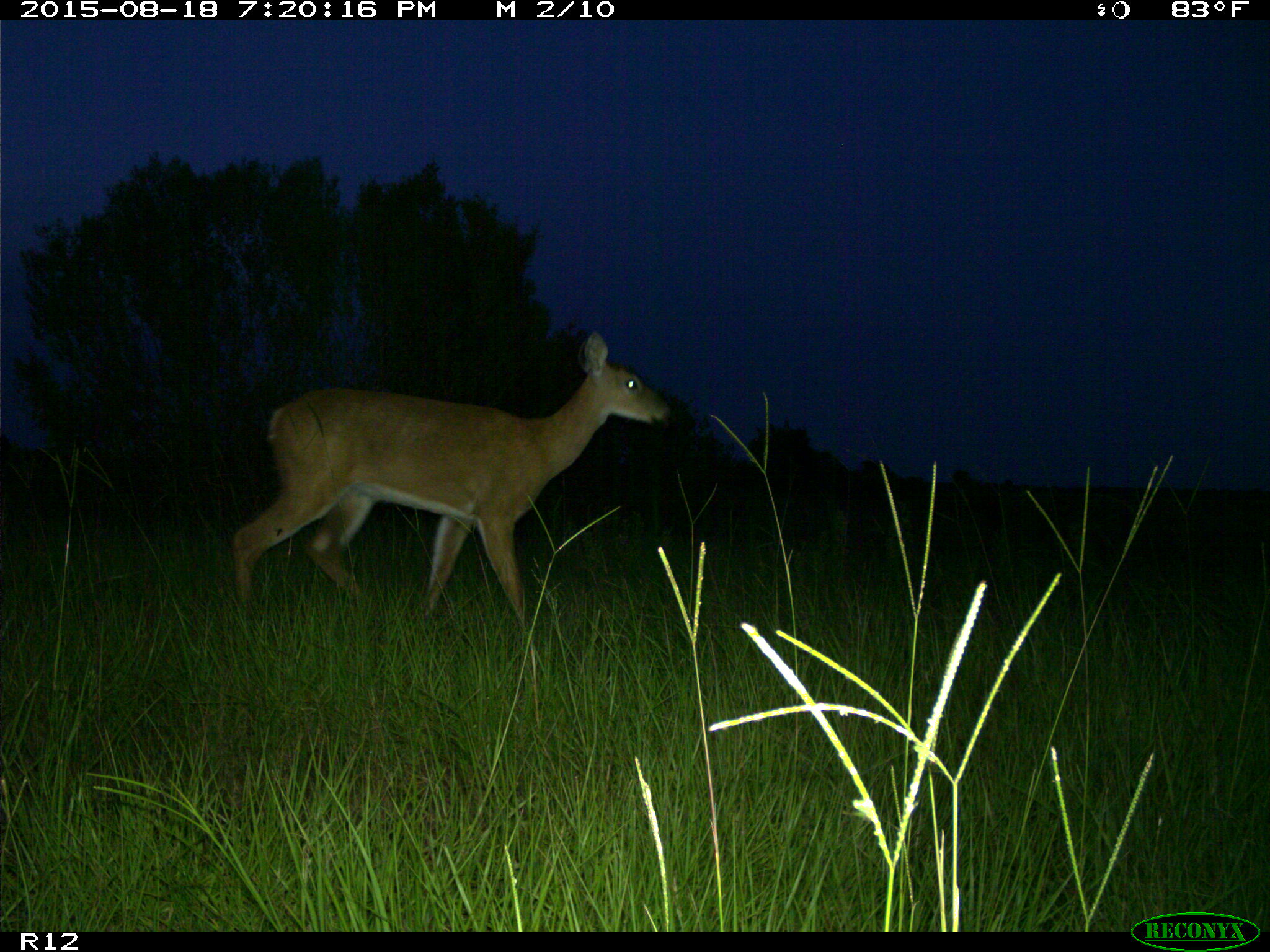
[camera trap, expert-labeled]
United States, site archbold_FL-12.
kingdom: Animalia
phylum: Chordata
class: Mammalia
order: Artiodactyla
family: Cervidae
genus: Odocoileus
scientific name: Odocoileus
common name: deer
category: unidentified deer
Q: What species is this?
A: Unidentified deer (deer) (Odocoileus).